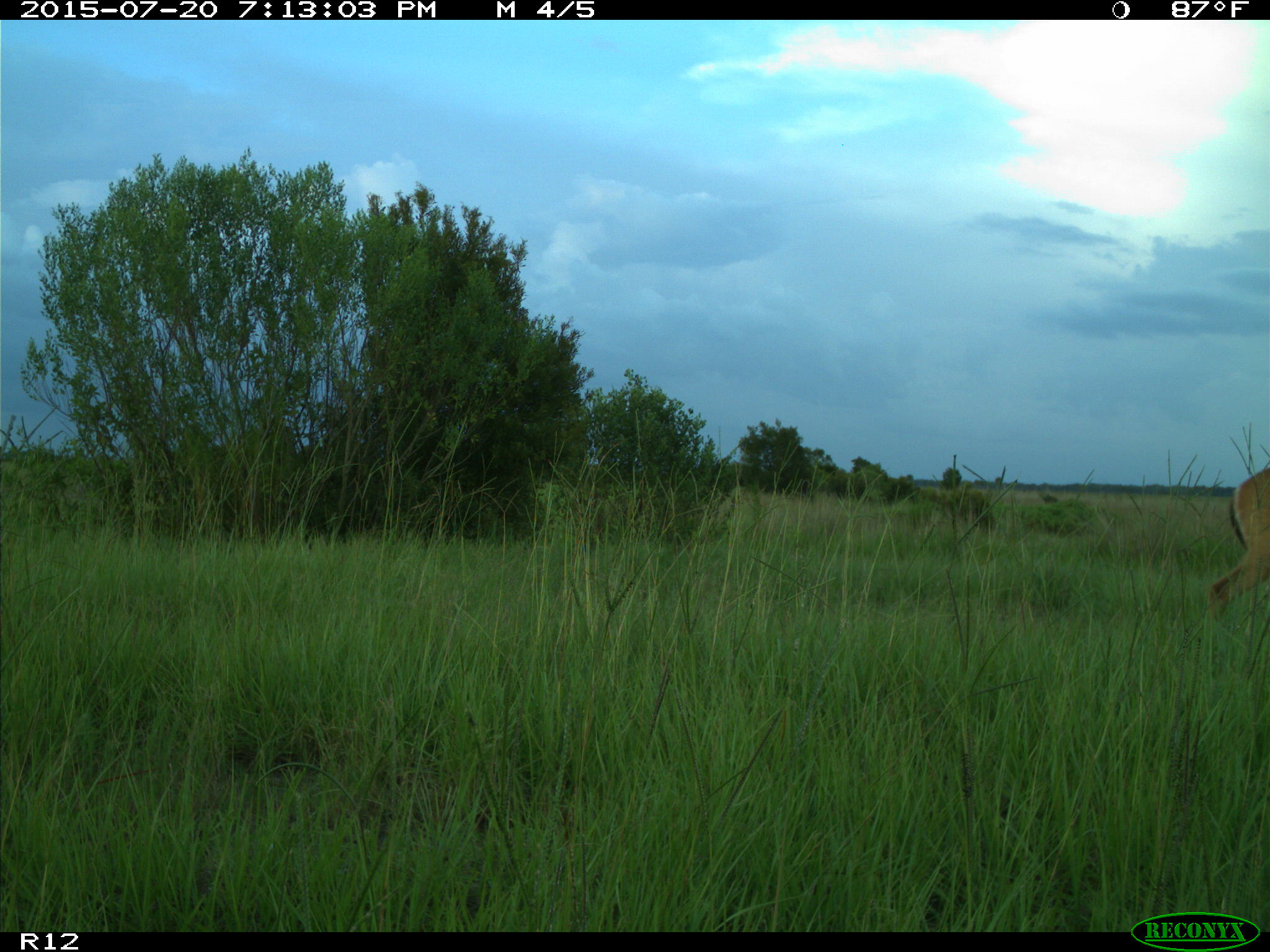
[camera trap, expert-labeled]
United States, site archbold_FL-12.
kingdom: Animalia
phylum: Chordata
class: Mammalia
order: Artiodactyla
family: Cervidae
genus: Odocoileus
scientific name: Odocoileus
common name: deer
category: unidentified deer